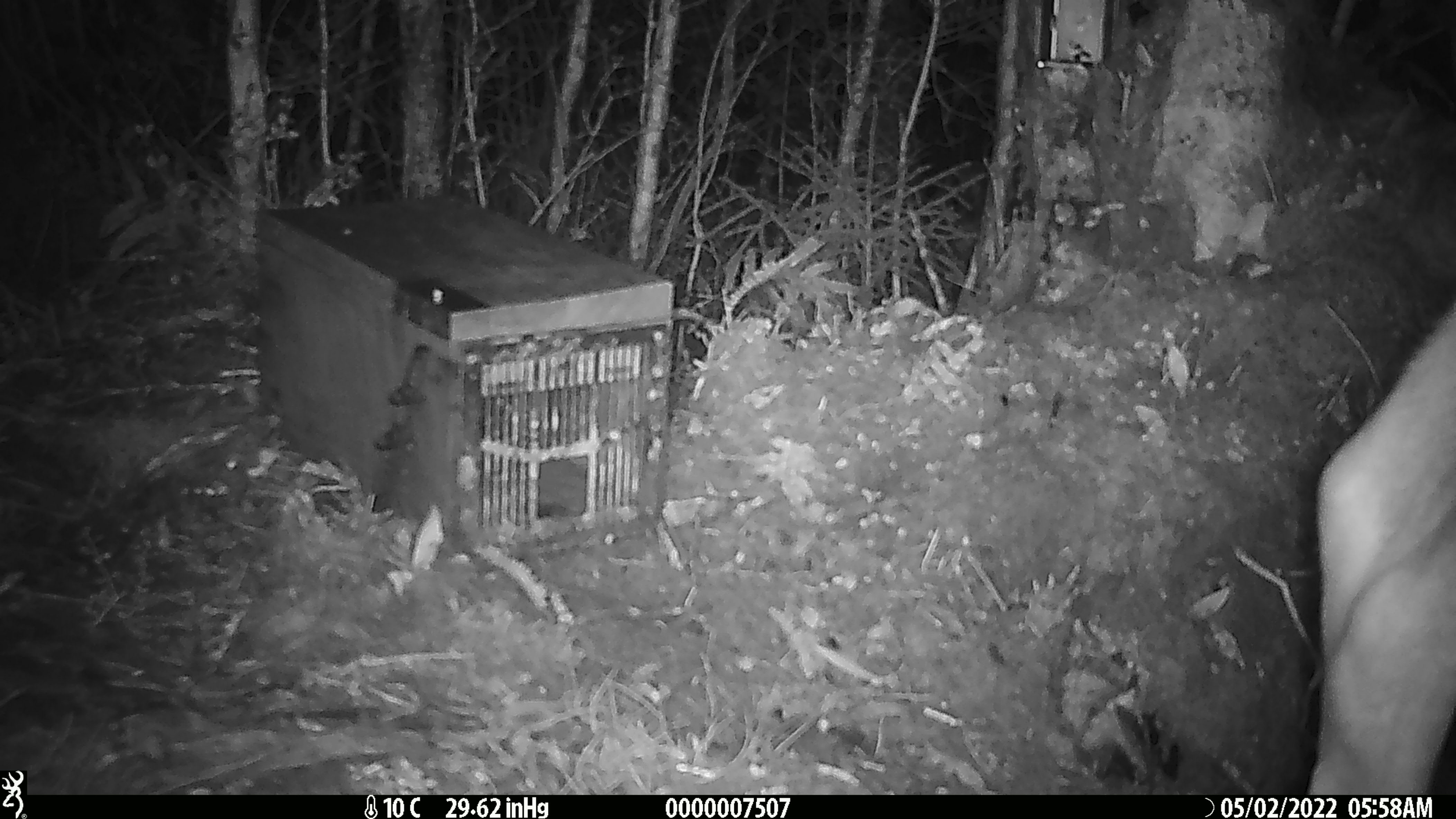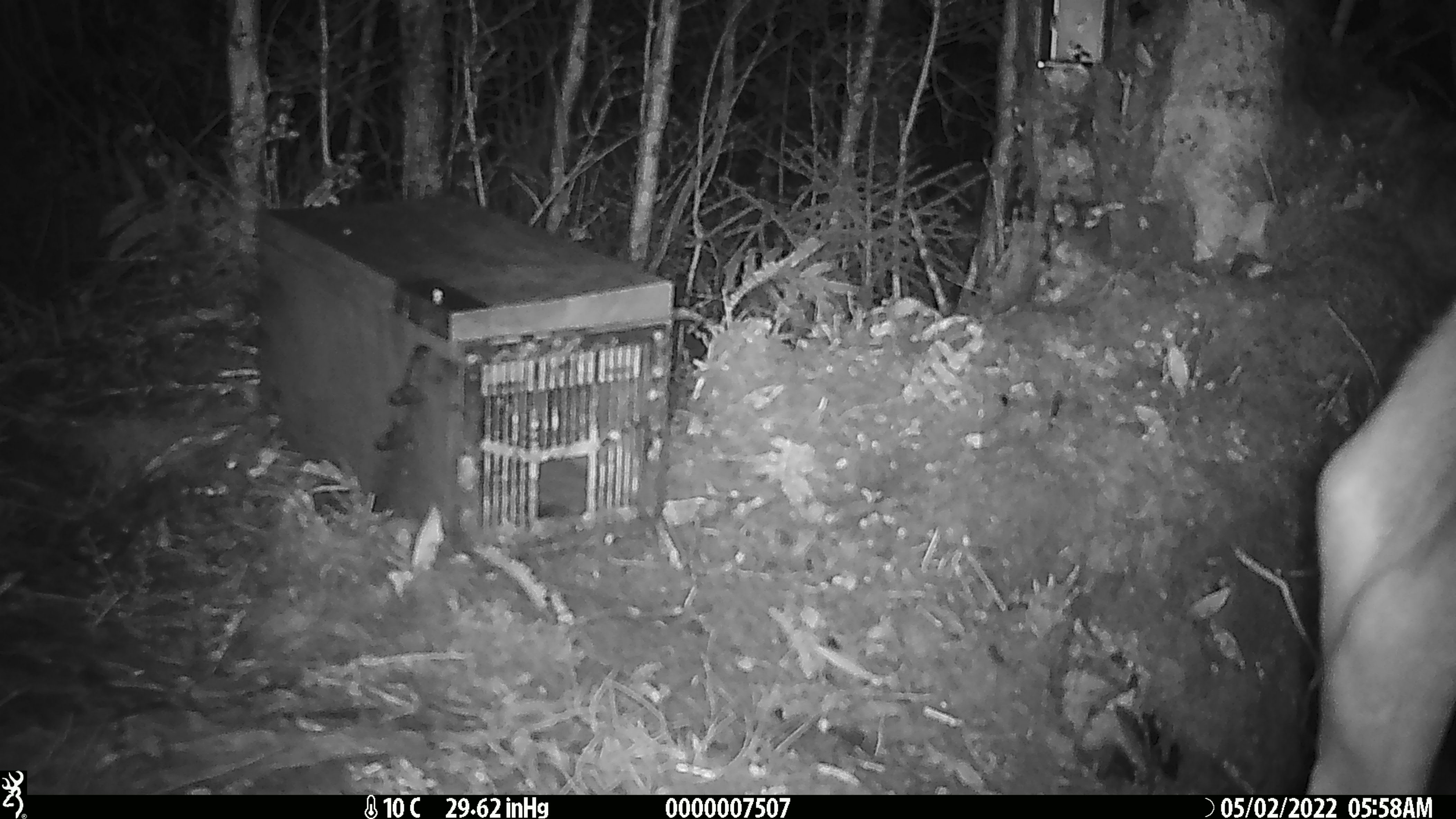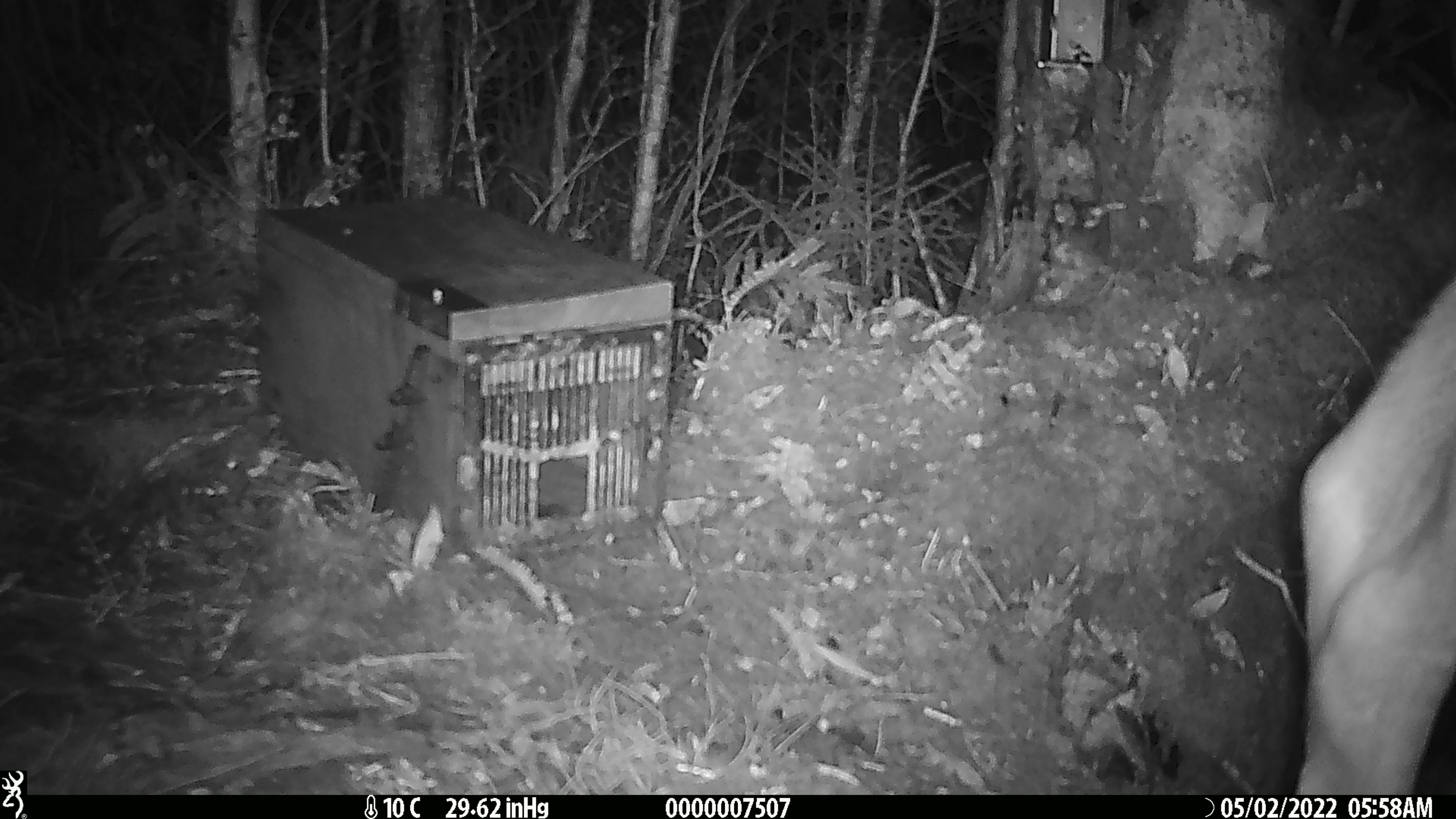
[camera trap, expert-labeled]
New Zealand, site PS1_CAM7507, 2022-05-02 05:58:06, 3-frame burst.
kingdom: Animalia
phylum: Chordata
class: Mammalia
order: Artiodactyla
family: Cervidae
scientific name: Cervidae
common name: deer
Deer (Cervidae).